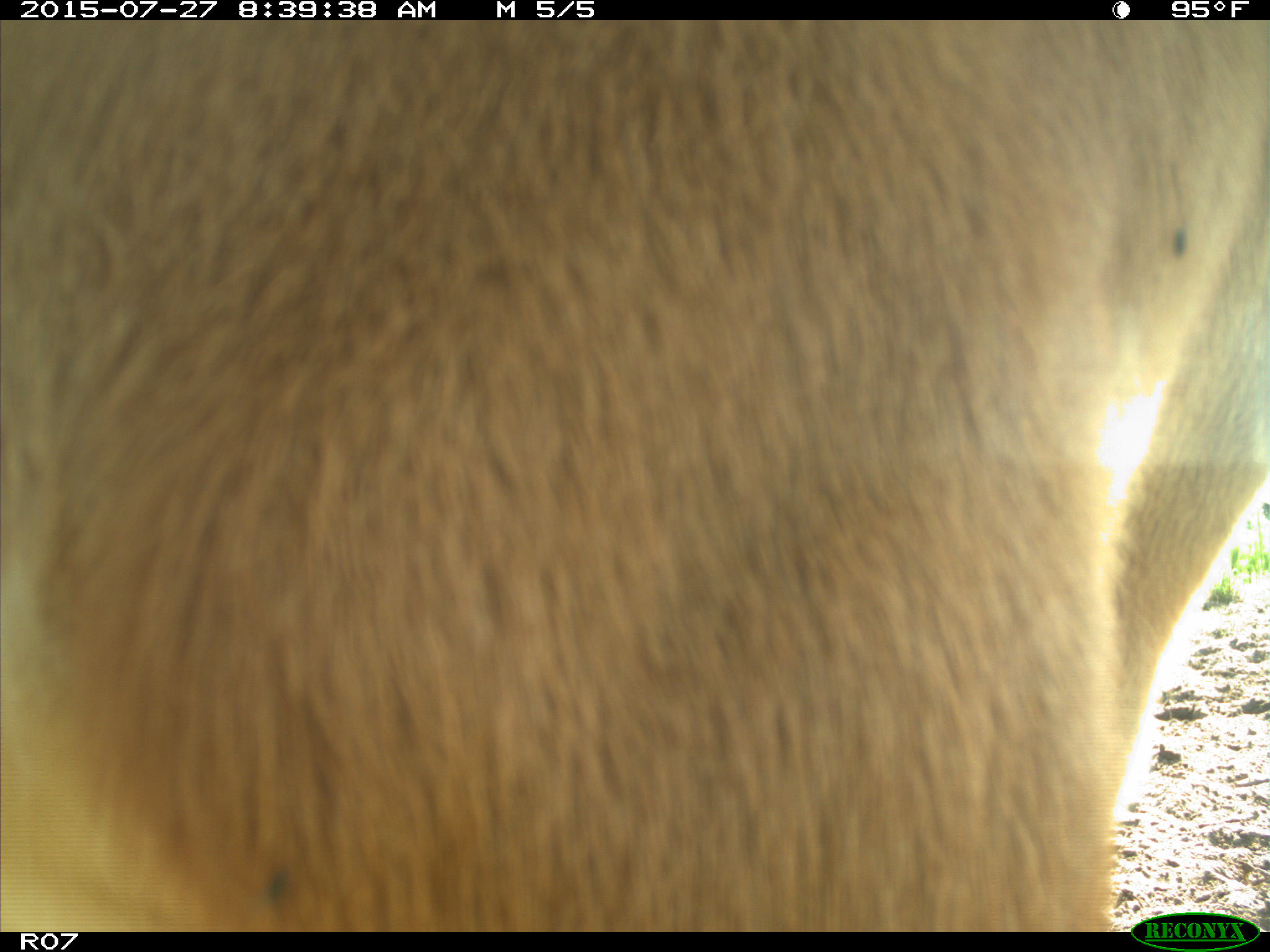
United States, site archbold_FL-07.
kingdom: Animalia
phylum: Chordata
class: Mammalia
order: Artiodactyla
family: Bovidae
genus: Bos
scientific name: Bos taurus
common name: domestic cow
Bos taurus (domestic cow).